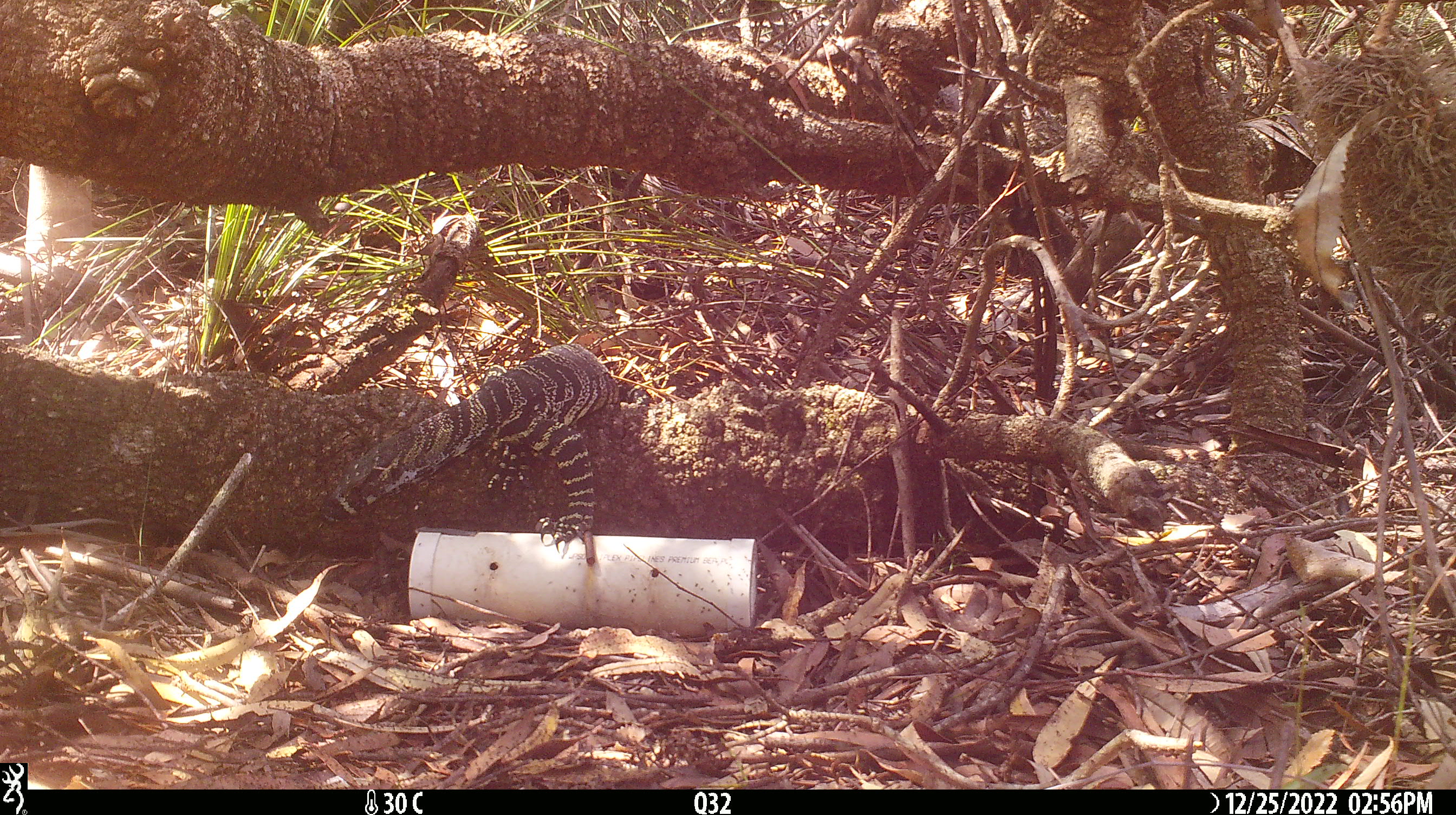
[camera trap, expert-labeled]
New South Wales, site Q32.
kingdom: Animalia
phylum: Chordata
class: Reptilia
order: Squamata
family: Varanidae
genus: Varanus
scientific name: Varanus varius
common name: lace monitor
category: goanna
Goanna (lace monitor) (Varanus varius).